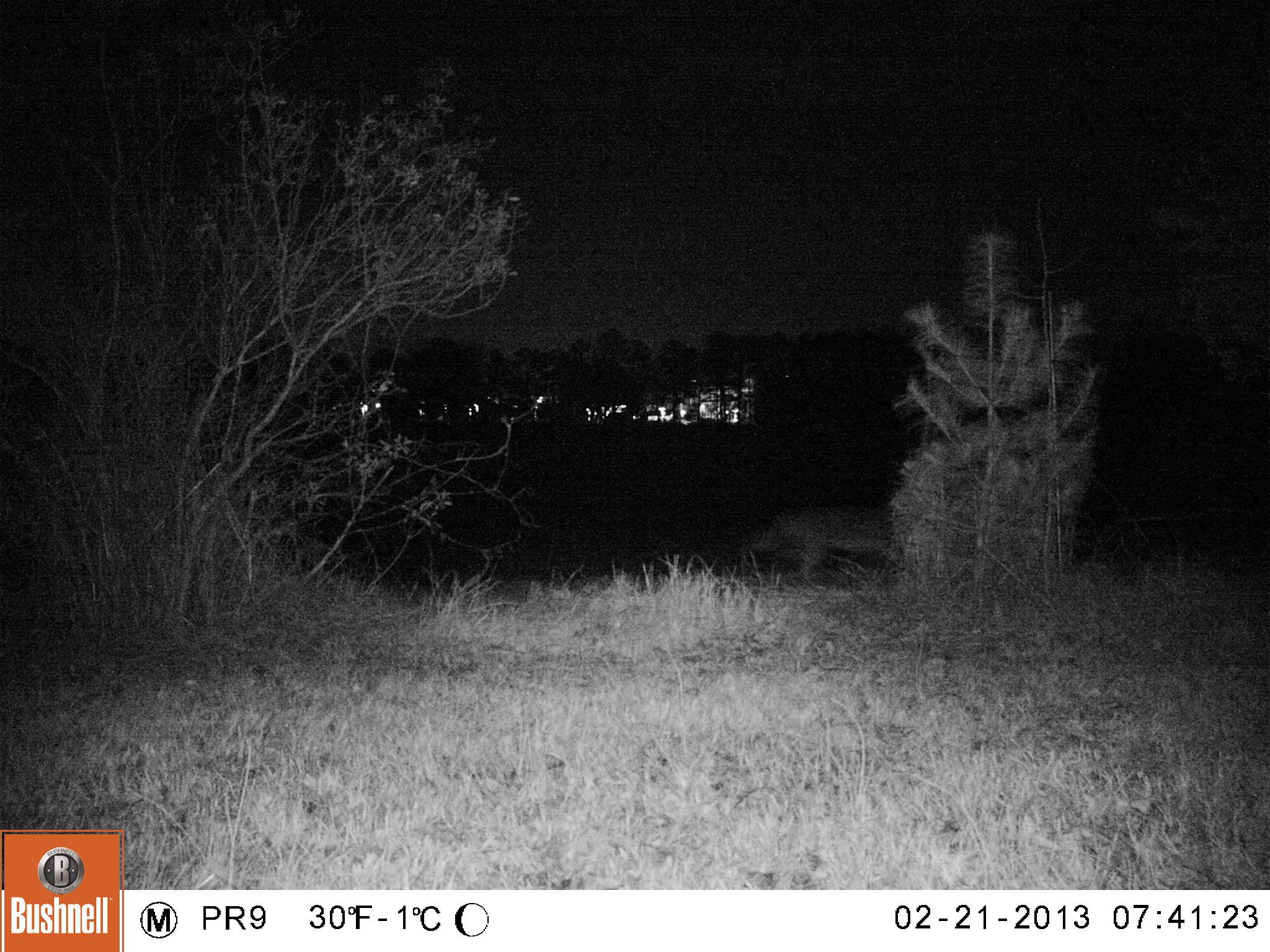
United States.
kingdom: Animalia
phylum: Chordata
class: Mammalia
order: Carnivora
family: Canidae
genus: Canis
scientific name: Canis latrans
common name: coyote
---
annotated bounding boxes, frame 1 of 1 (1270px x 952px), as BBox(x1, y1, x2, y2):
Coyote: BBox(732, 495, 912, 591)